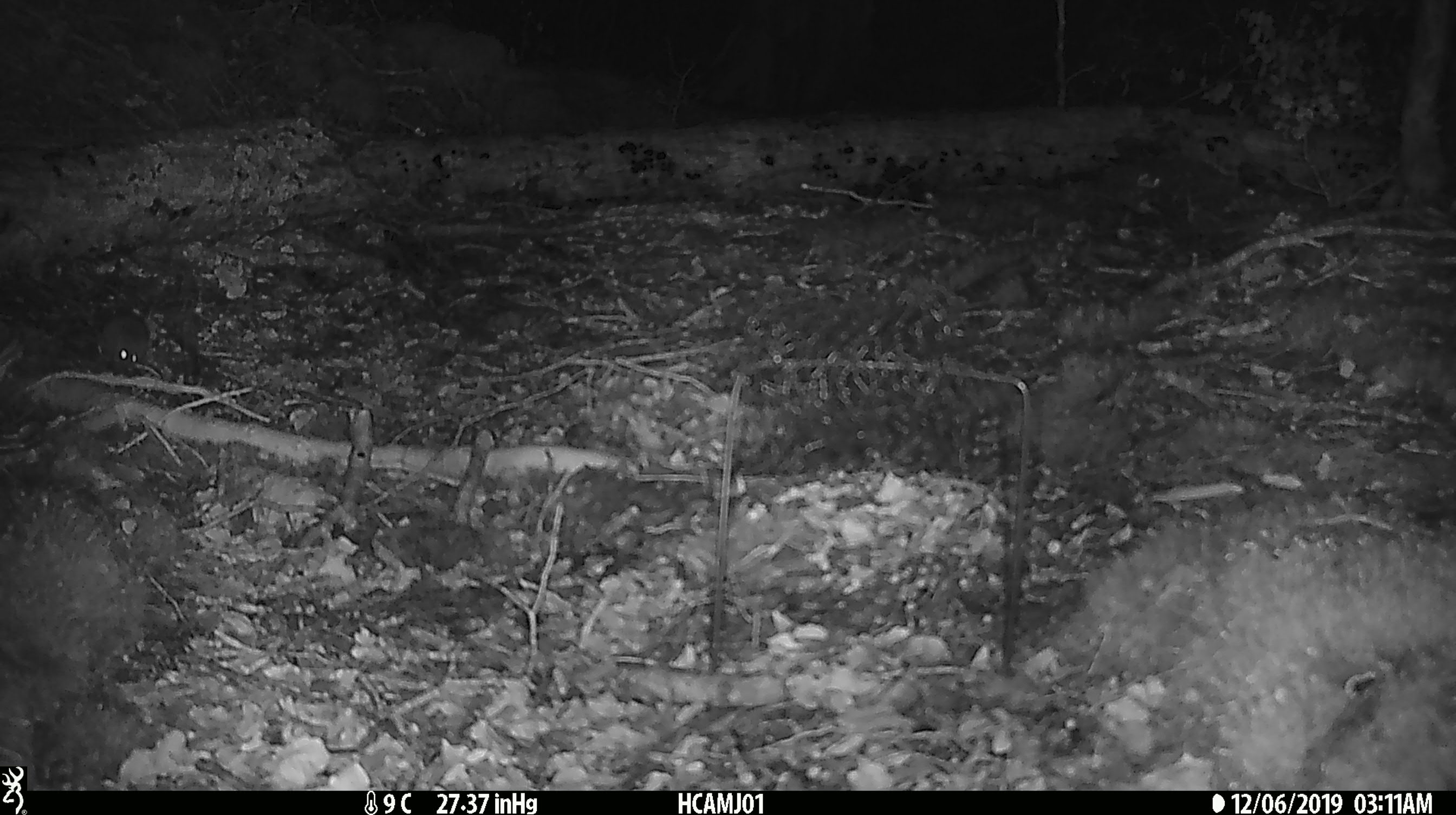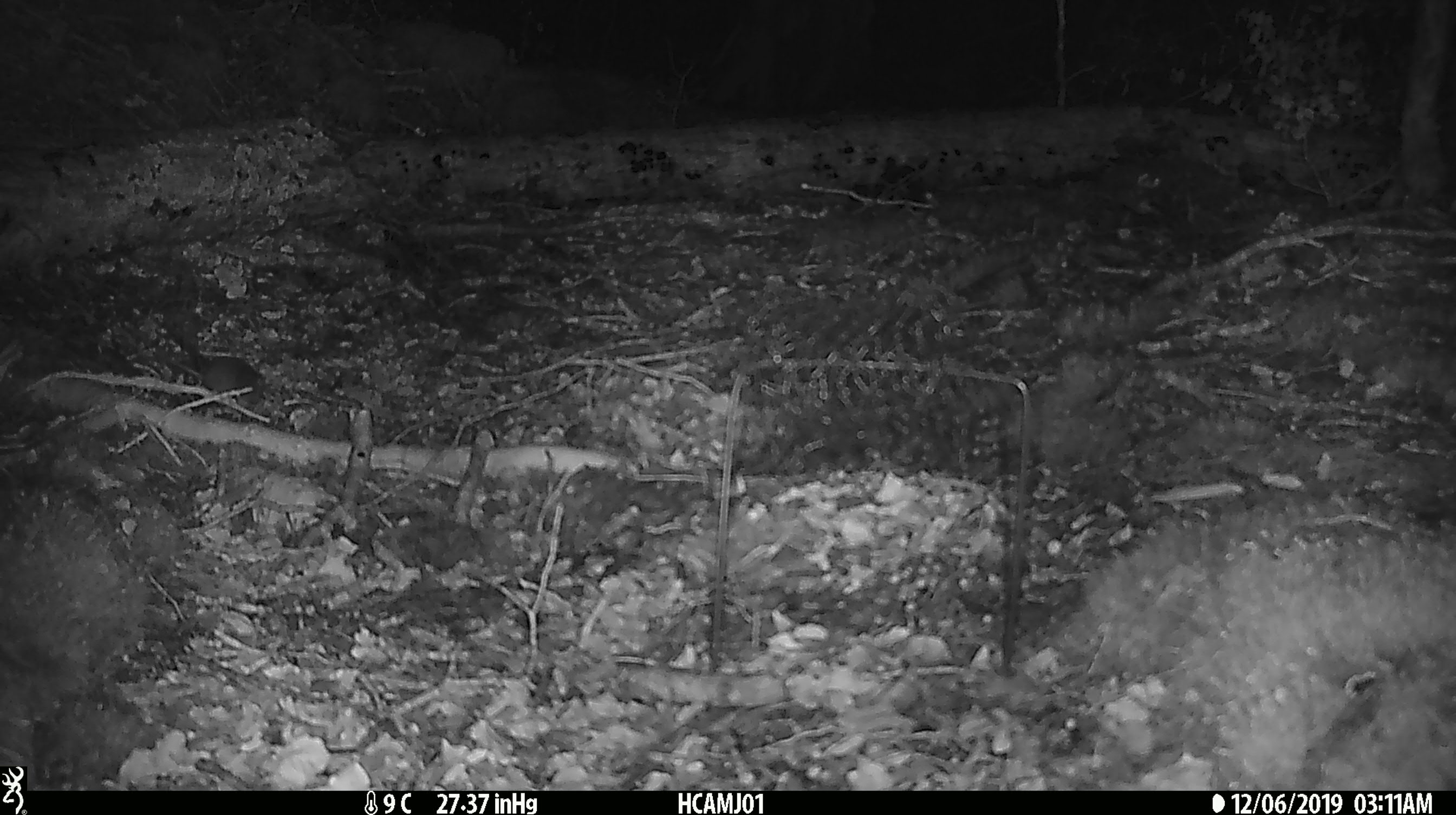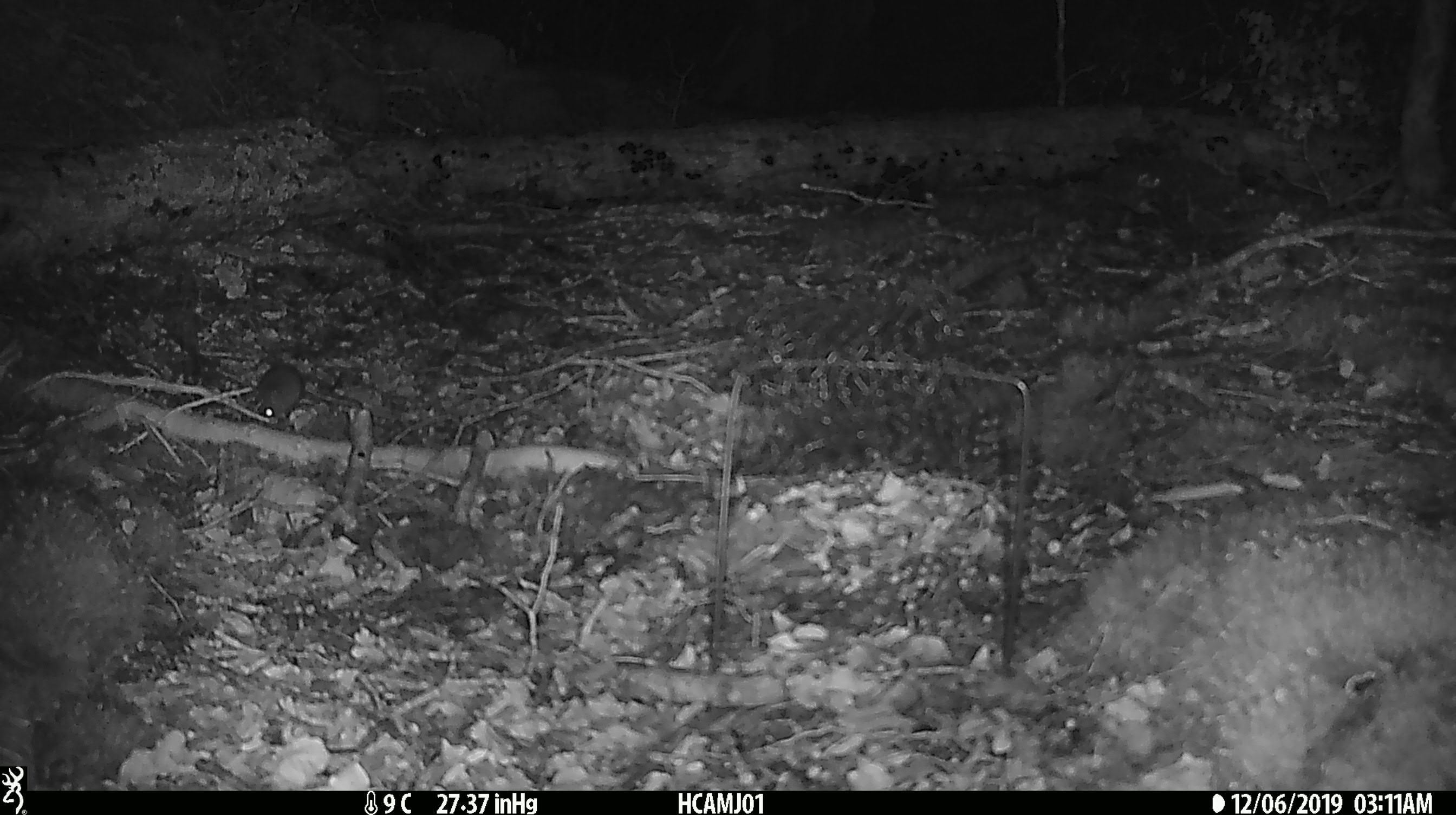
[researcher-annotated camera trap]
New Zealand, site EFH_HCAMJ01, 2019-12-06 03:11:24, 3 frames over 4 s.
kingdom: Animalia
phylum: Chordata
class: Mammalia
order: Rodentia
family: Muridae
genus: Mus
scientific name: Mus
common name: mouse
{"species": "mouse (Mus)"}